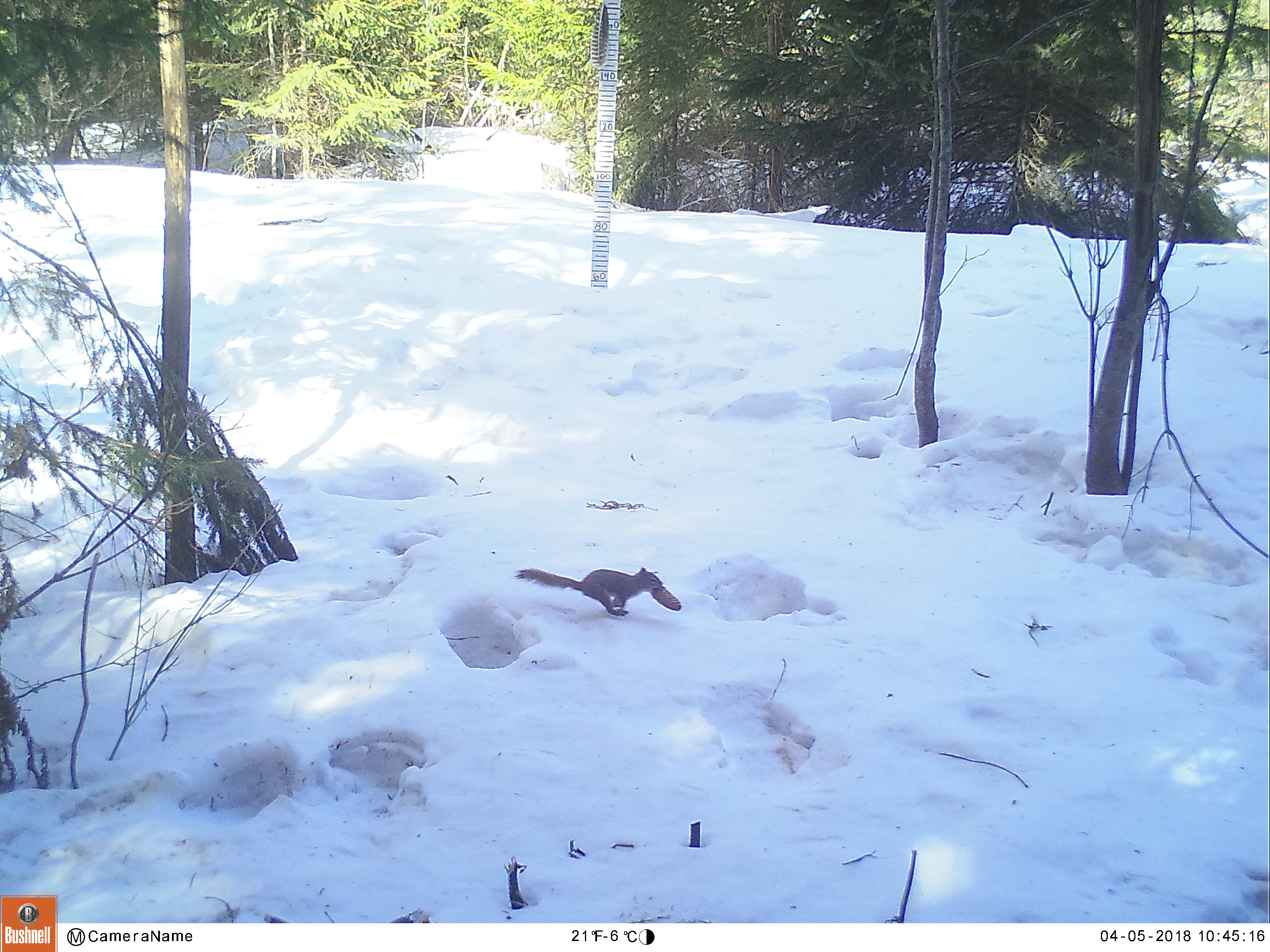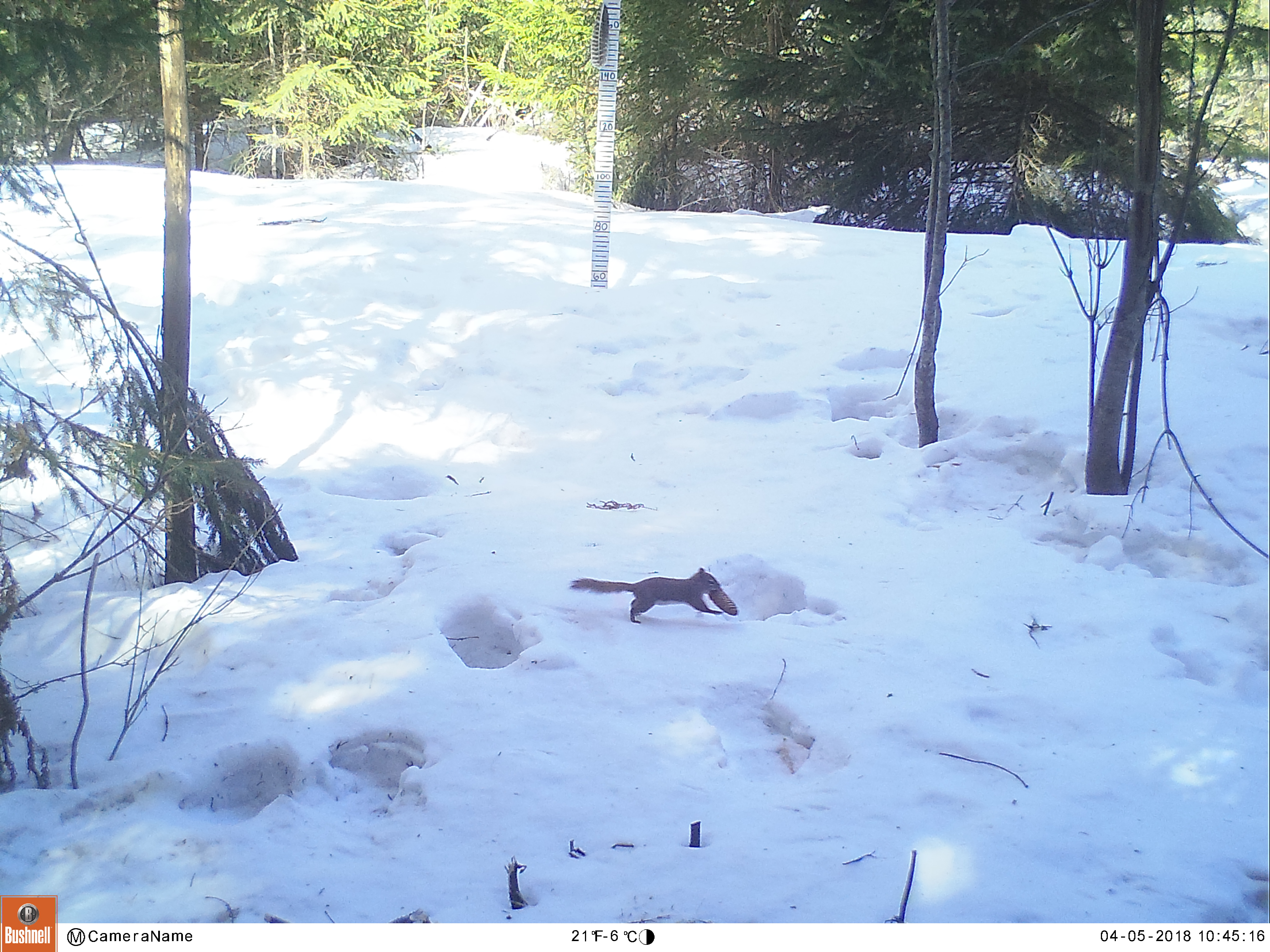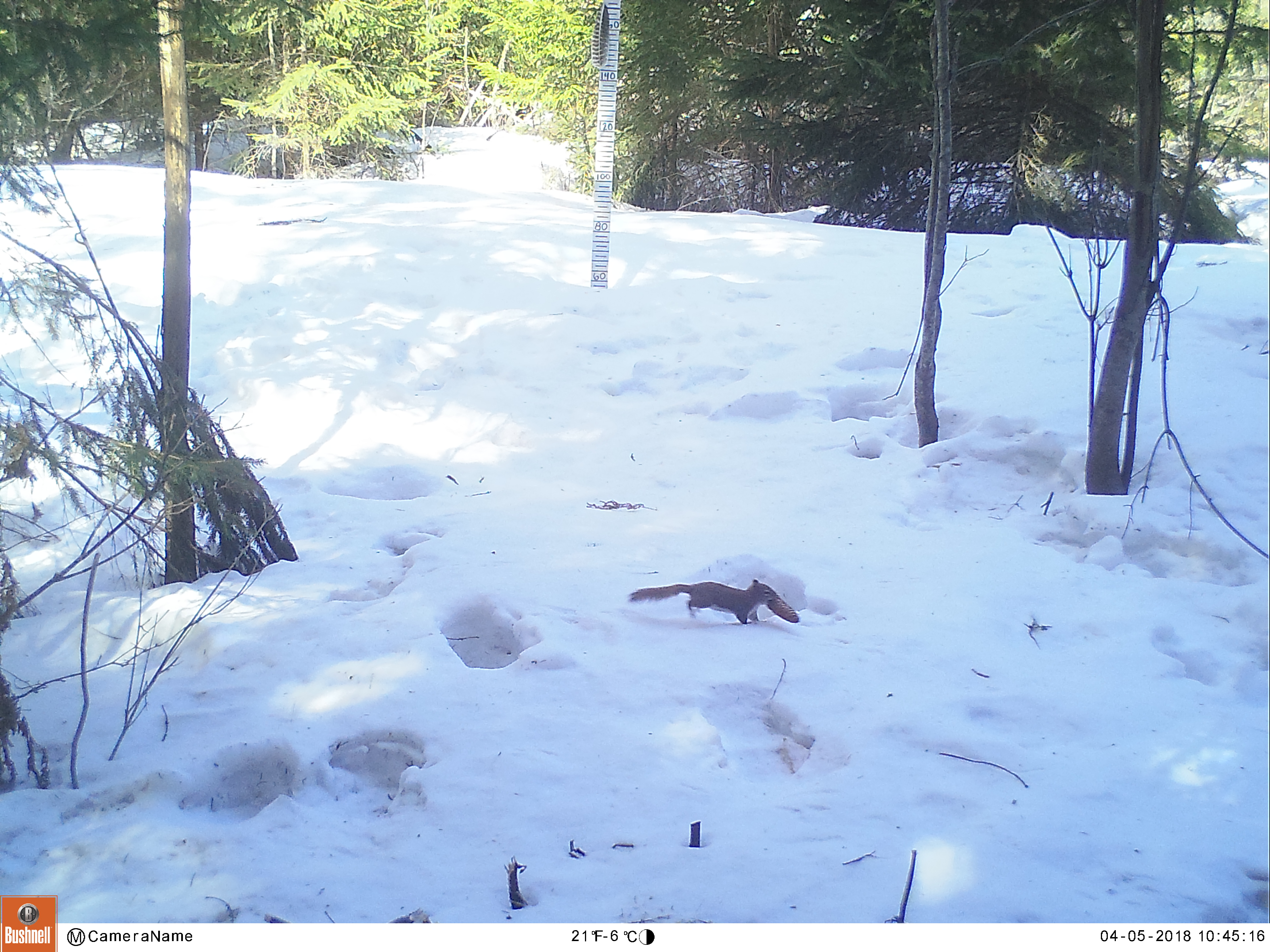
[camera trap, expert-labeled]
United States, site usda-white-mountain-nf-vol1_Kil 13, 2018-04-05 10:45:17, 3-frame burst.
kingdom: Animalia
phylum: Chordata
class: Mammalia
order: Rodentia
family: Sciuridae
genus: Tamiasciurus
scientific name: Tamiasciurus hudsonicus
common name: red squirrel